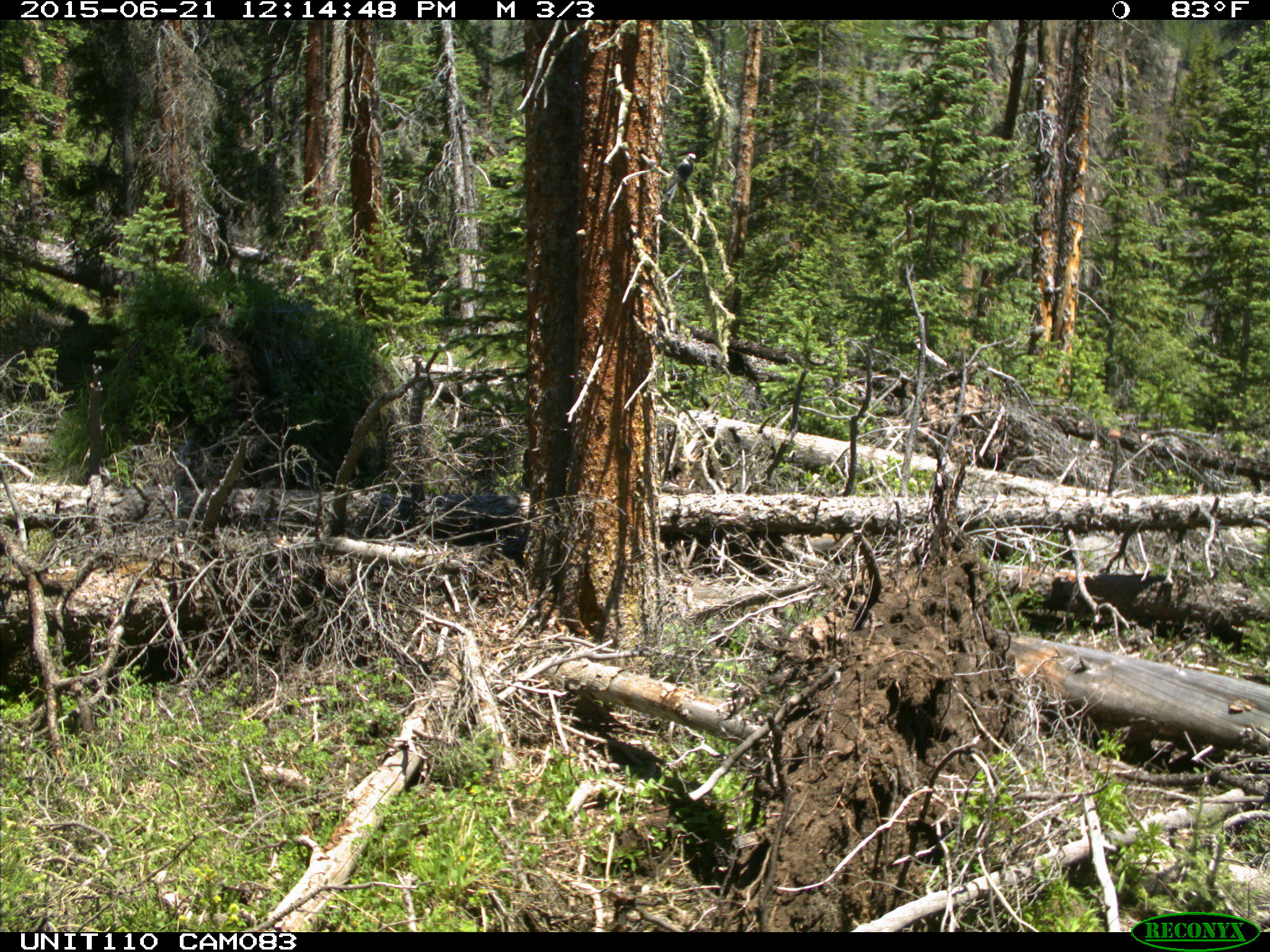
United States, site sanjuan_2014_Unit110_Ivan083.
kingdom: Animalia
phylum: Chordata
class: Aves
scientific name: Aves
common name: birds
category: unidentified bird